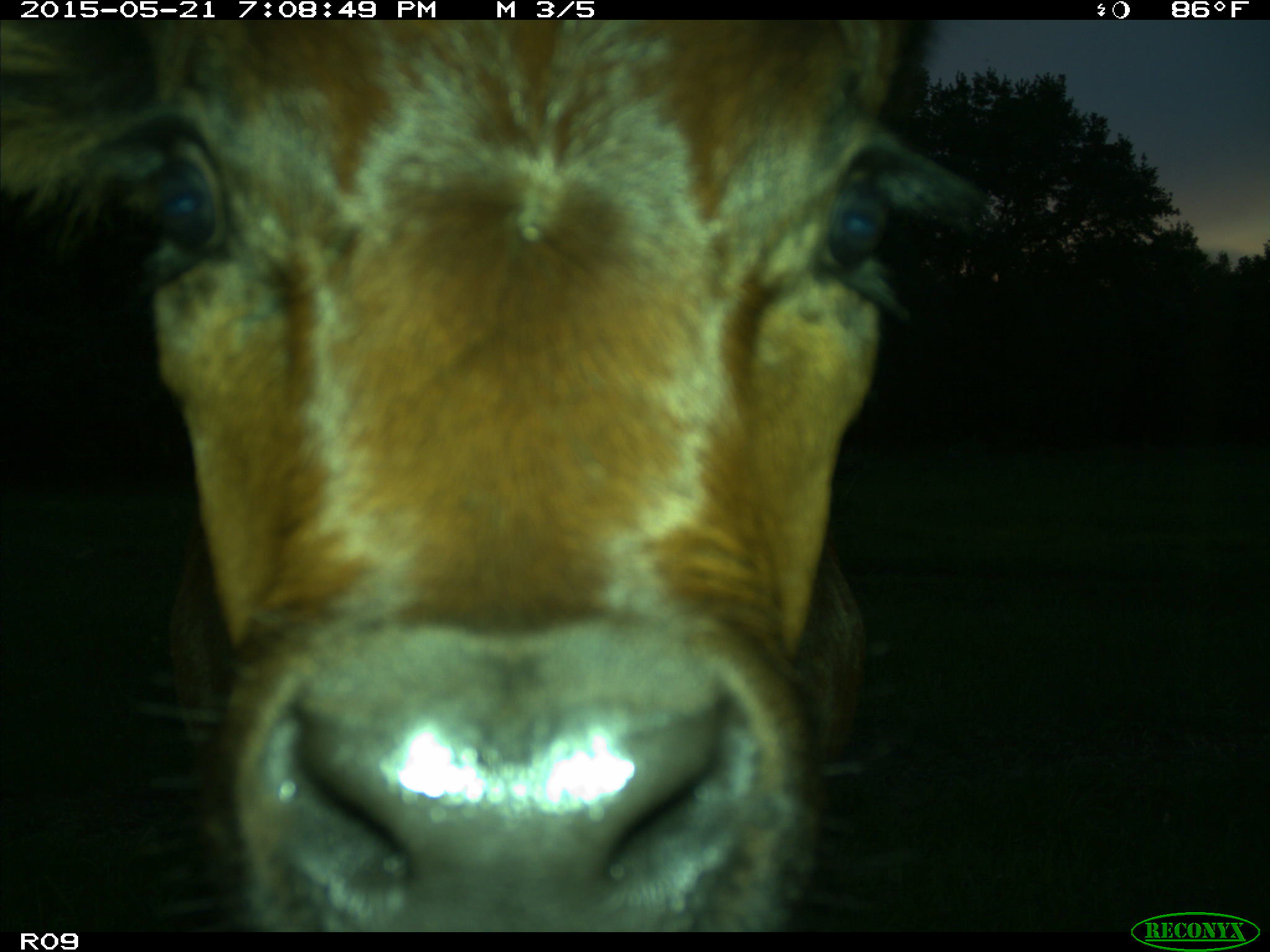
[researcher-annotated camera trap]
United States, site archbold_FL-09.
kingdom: Animalia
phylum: Chordata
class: Mammalia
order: Artiodactyla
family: Bovidae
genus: Bos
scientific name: Bos taurus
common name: domestic cow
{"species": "Bos taurus (domestic cow)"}